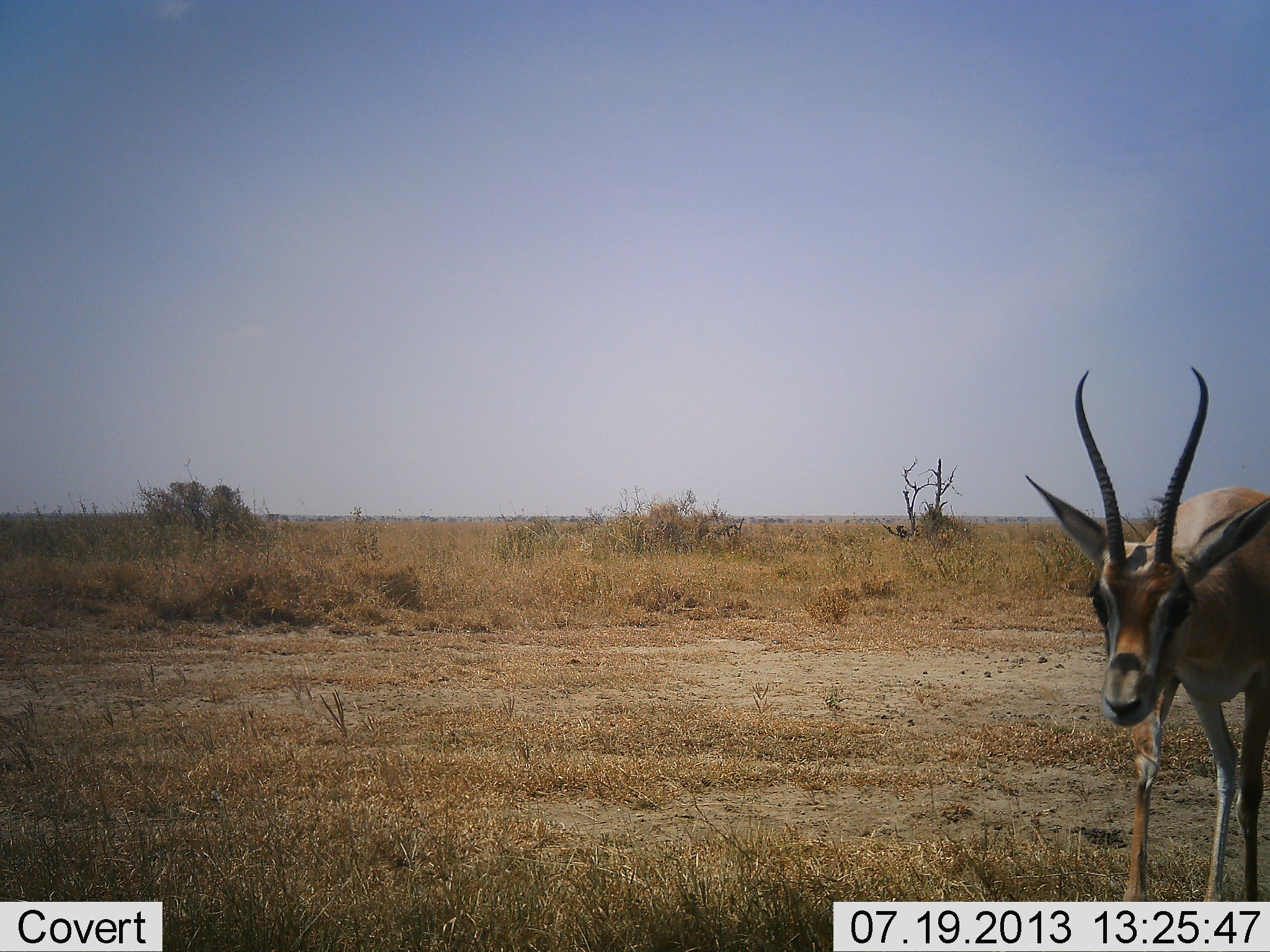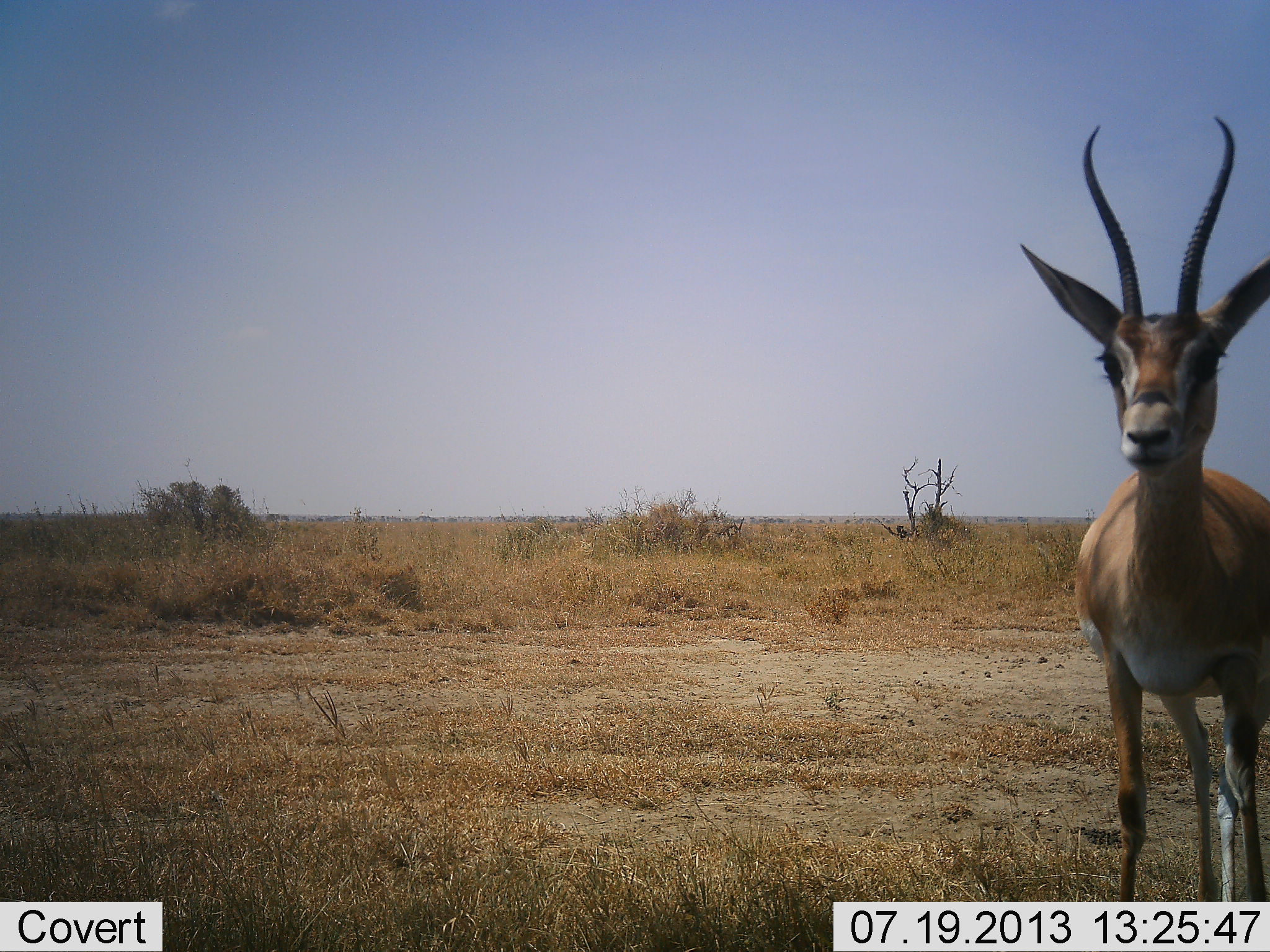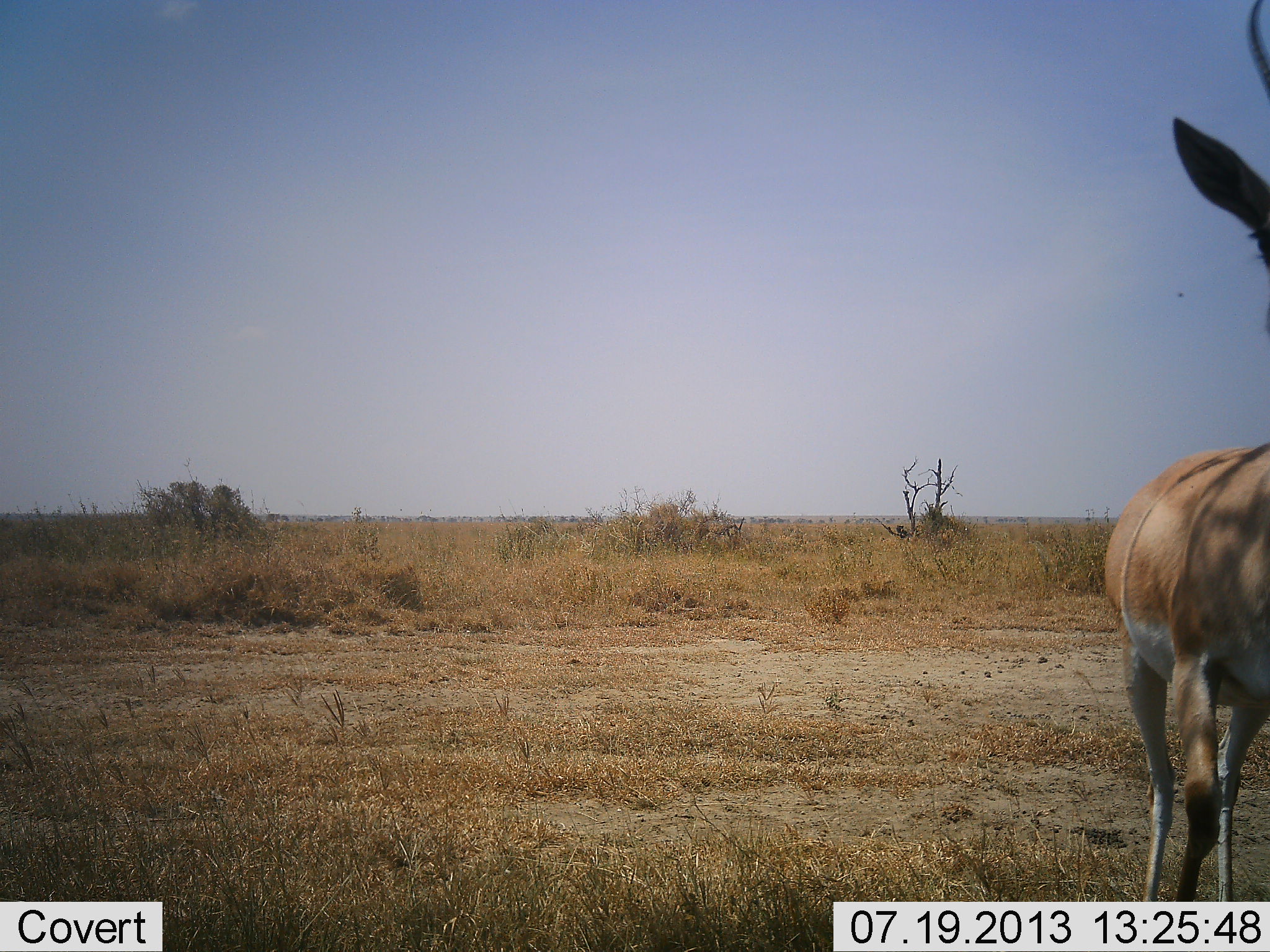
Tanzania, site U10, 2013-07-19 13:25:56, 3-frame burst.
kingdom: Animalia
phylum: Chordata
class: Mammalia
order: Artiodactyla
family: Bovidae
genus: Nanger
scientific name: Nanger granti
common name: grant's gazelle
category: gazellegrants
Gazellegrants (grant's gazelle) (Nanger granti), count 1. Behavior (volunteer vote fractions): standing 40%, resting 0%, moving 56%, interacting 4%. Young present (vote fraction): 0%. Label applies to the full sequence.